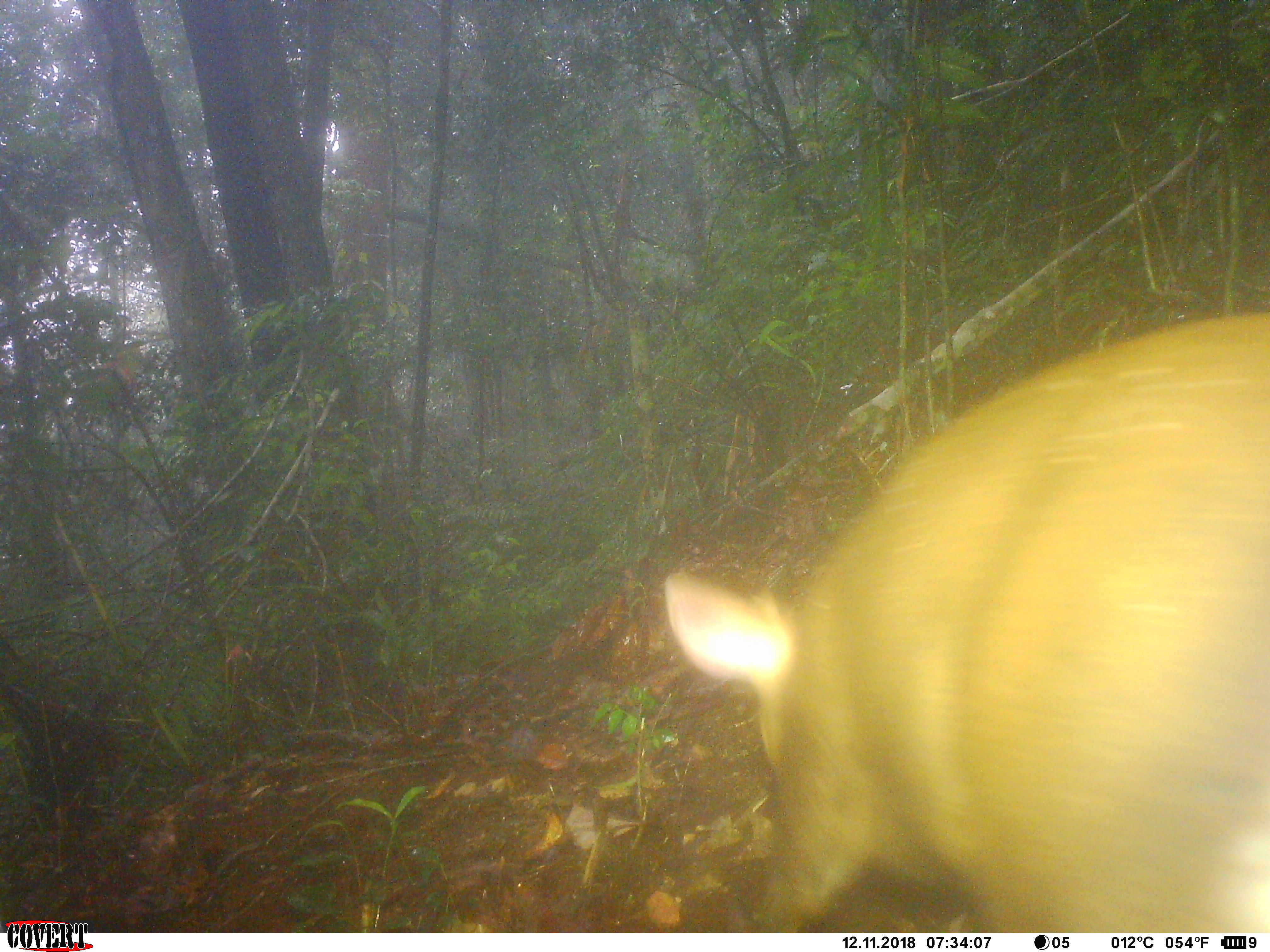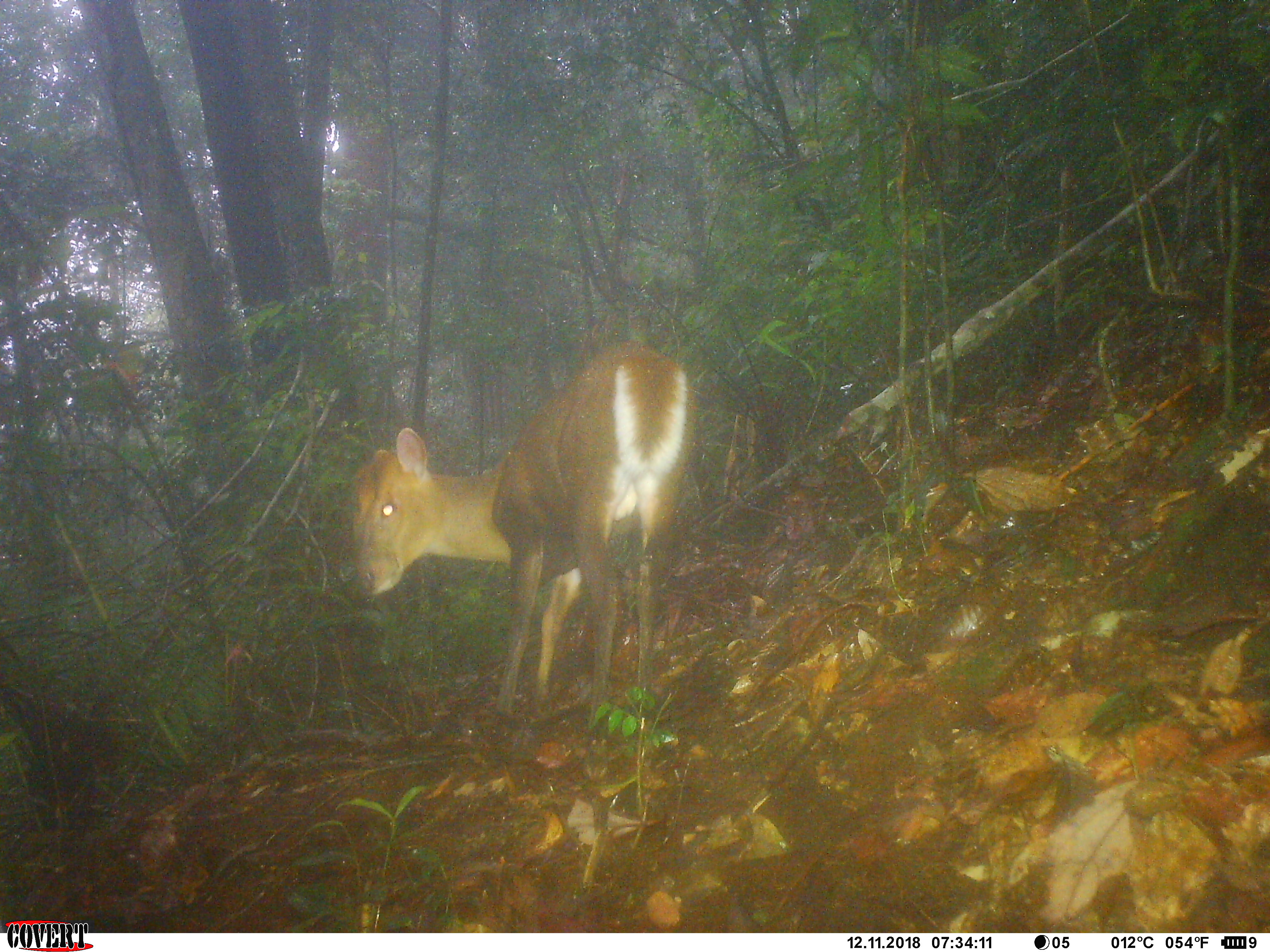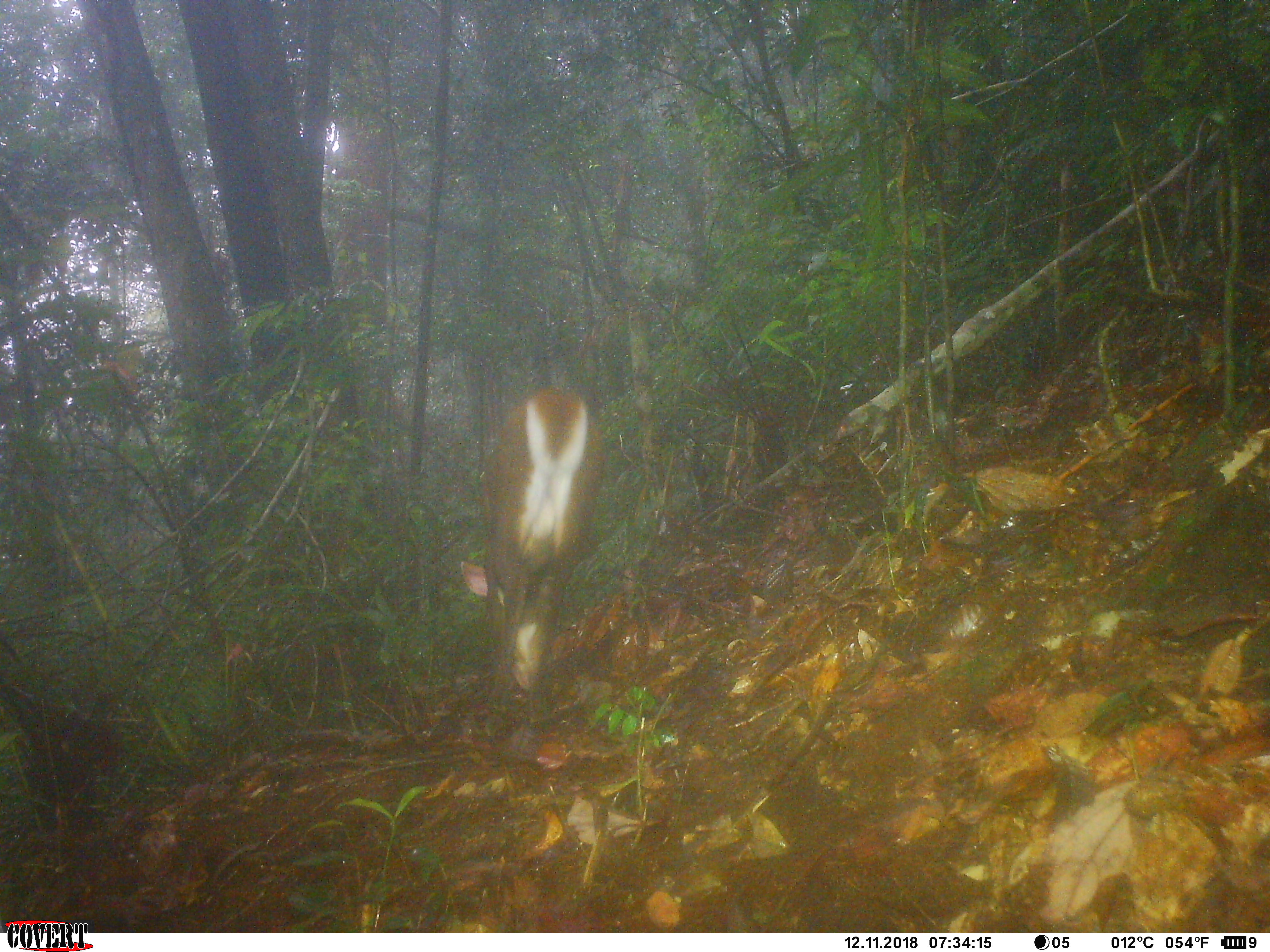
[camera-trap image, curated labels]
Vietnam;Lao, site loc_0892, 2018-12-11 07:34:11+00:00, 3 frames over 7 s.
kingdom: Animalia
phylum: Chordata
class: Mammalia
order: Artiodactyla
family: Cervidae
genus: Muntiacus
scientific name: Muntiacus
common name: muntjacs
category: unidentified muntjac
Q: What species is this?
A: Unidentified muntjac (muntjacs) (Muntiacus).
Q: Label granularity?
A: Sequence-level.